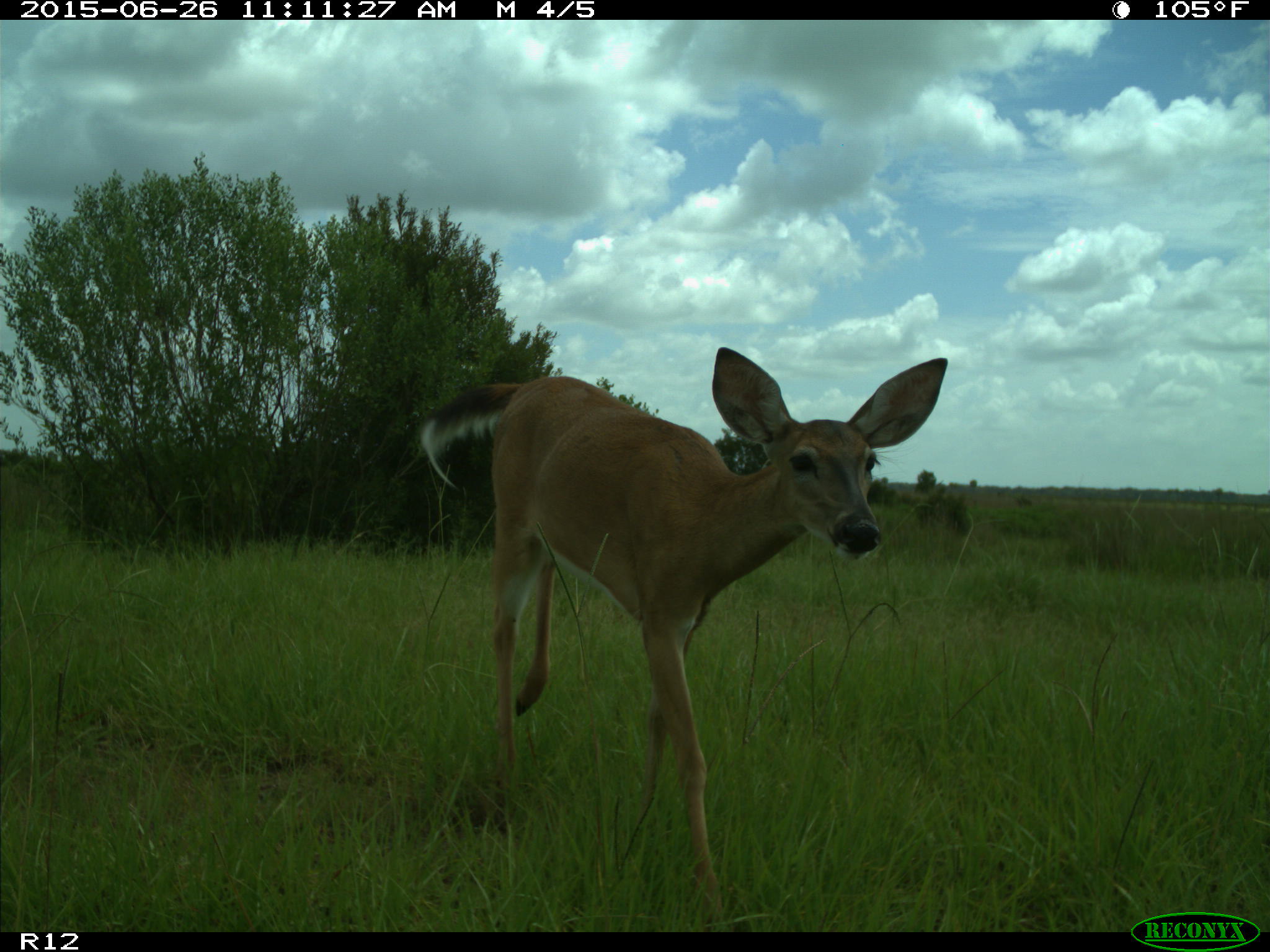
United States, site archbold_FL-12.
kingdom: Animalia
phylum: Chordata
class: Mammalia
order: Artiodactyla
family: Cervidae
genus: Odocoileus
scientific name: Odocoileus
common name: deer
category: unidentified deer